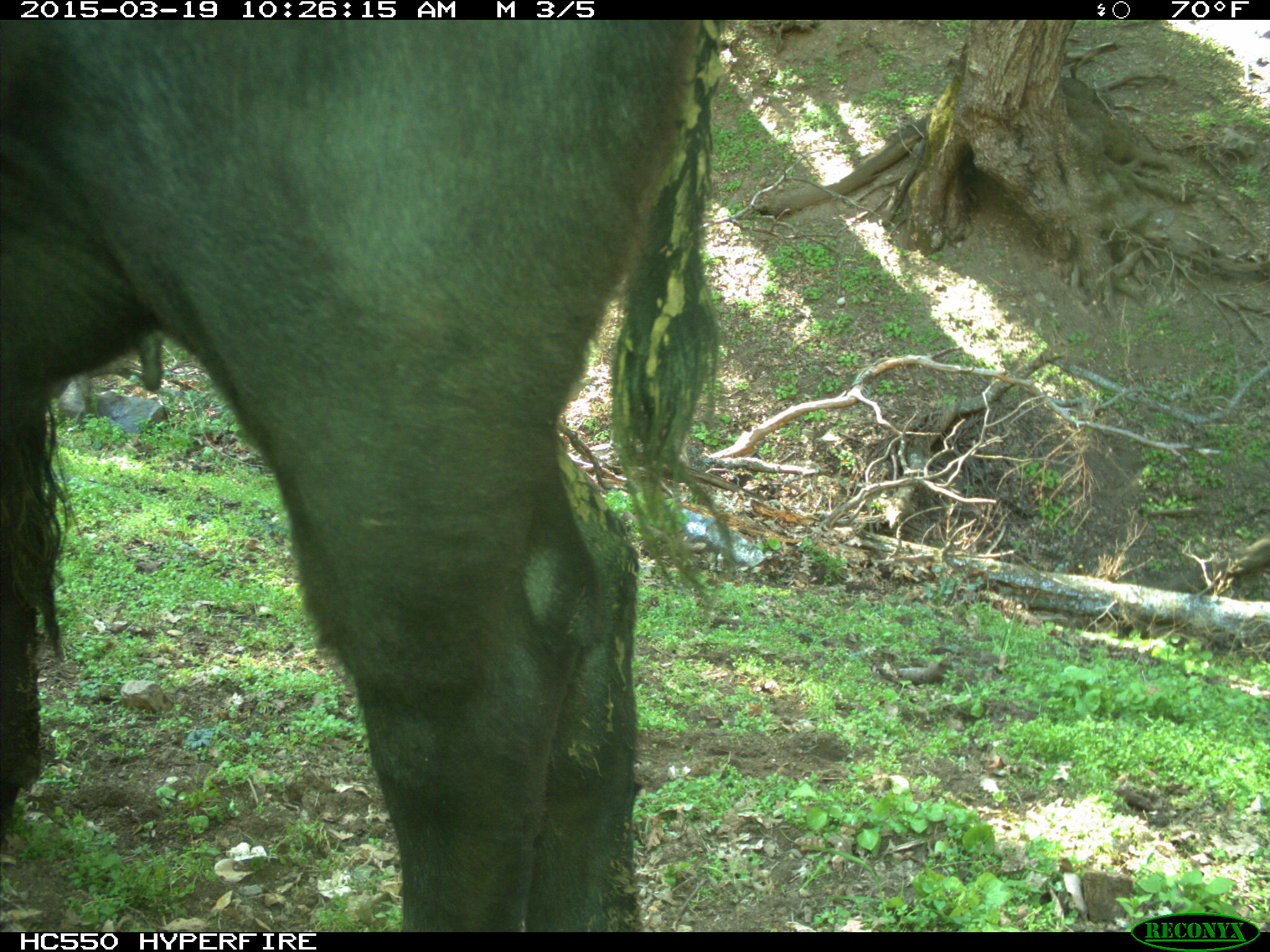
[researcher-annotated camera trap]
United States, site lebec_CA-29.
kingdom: Animalia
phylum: Chordata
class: Mammalia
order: Artiodactyla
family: Bovidae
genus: Bos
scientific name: Bos taurus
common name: domestic cow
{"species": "Bos taurus (domestic cow)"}